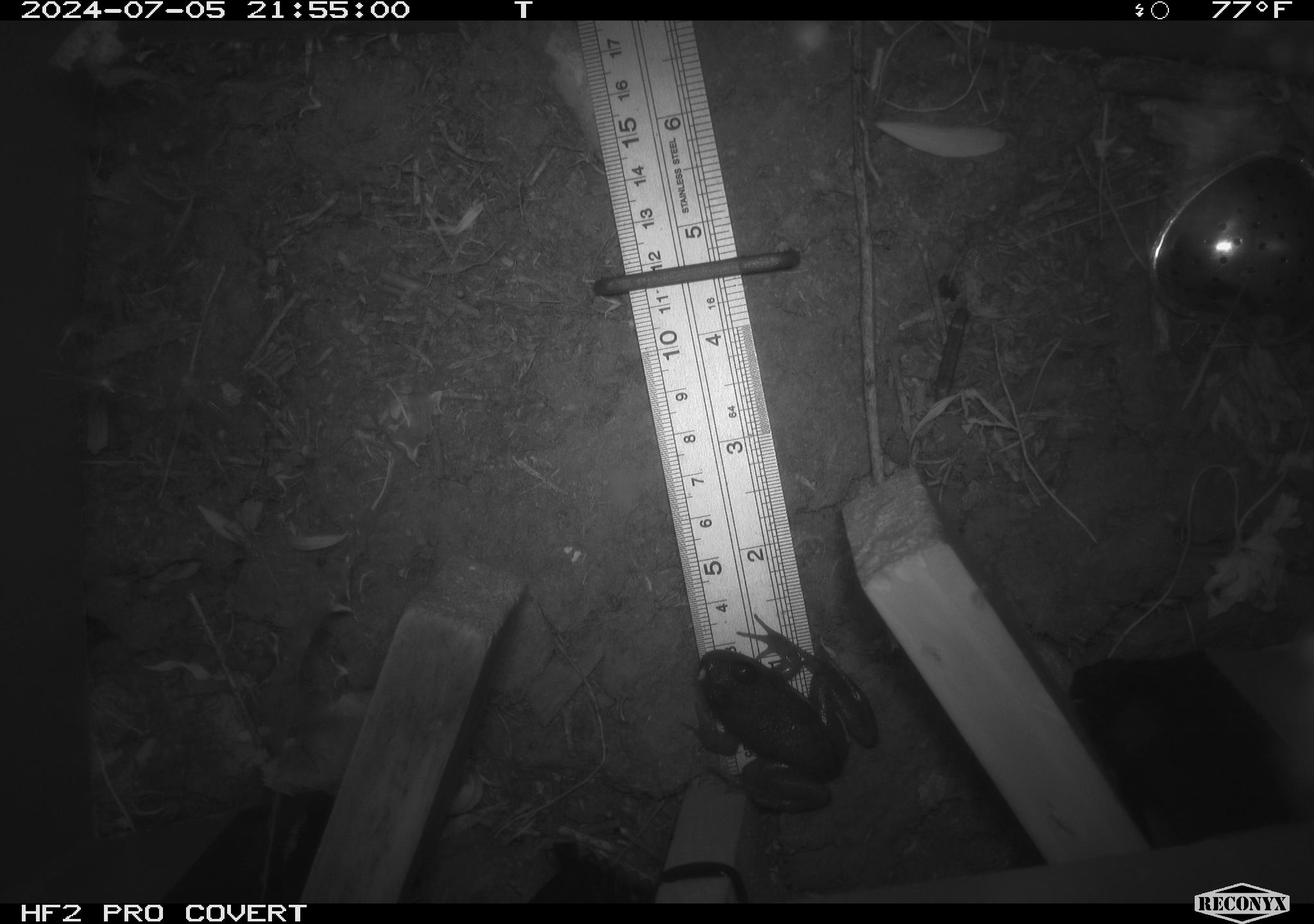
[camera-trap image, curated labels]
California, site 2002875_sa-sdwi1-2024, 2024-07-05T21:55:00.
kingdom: Animalia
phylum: Chordata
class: Amphibia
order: Anura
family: Ranidae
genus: Lithobates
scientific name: Lithobates catesbeianus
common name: american bullfrog